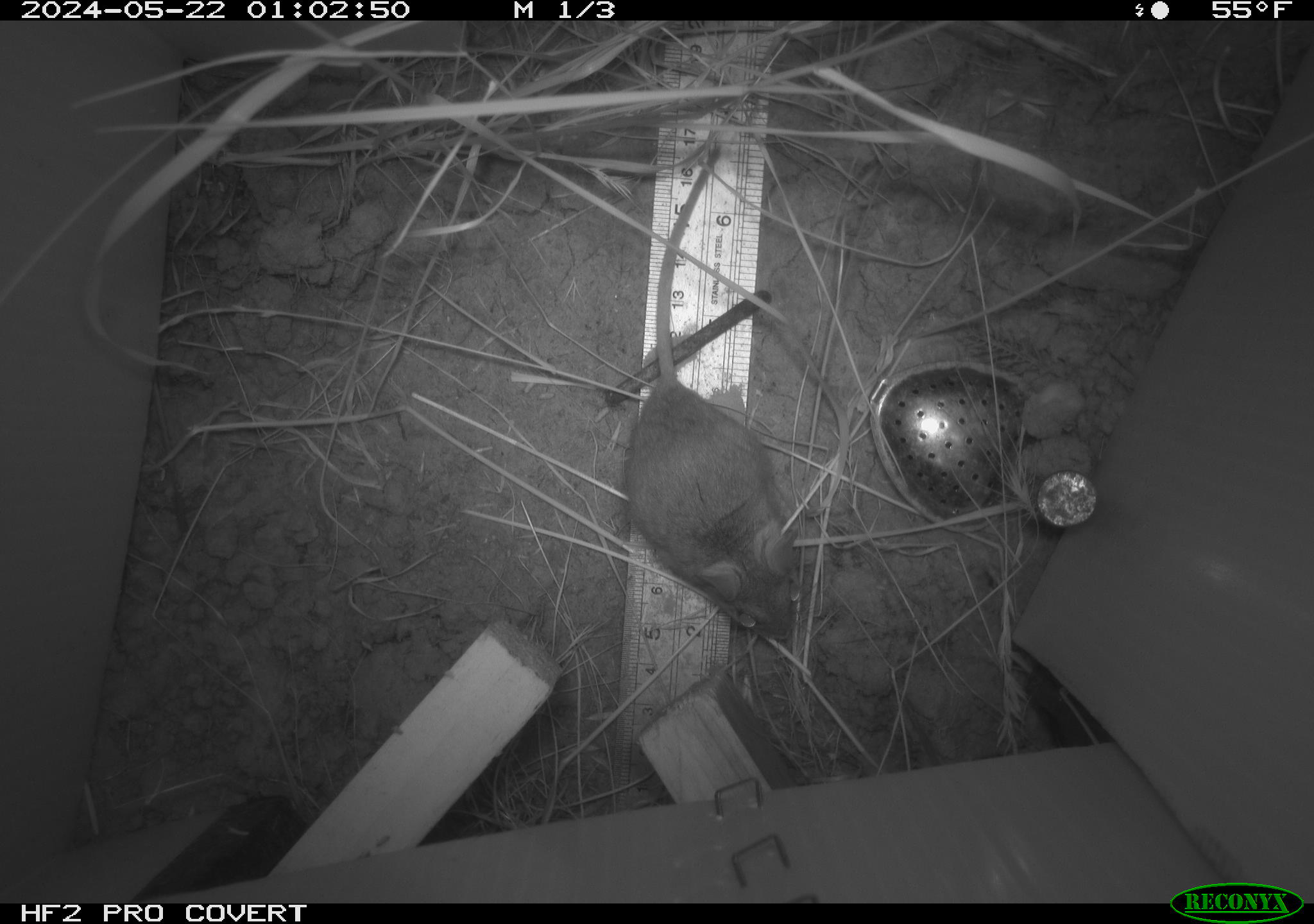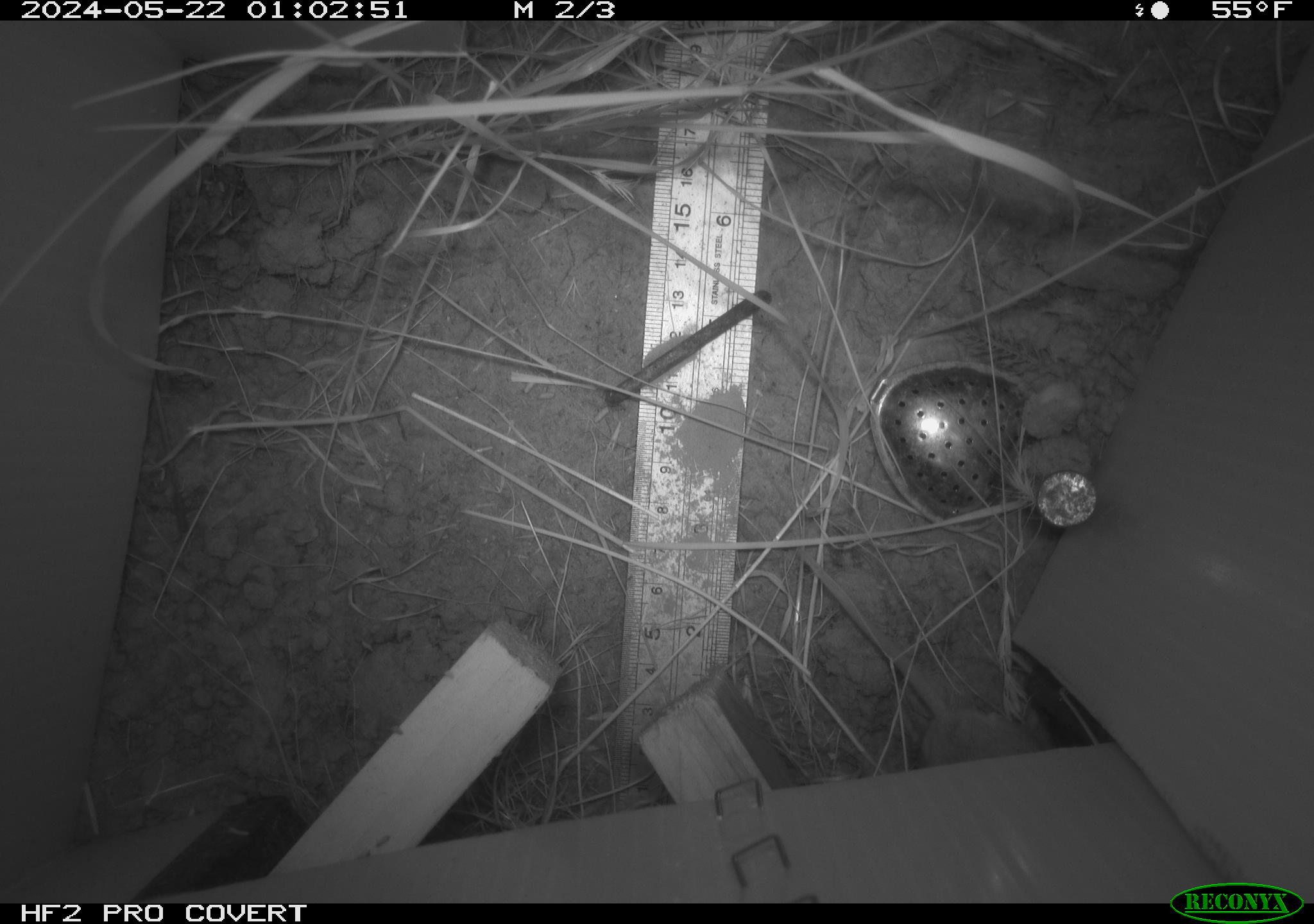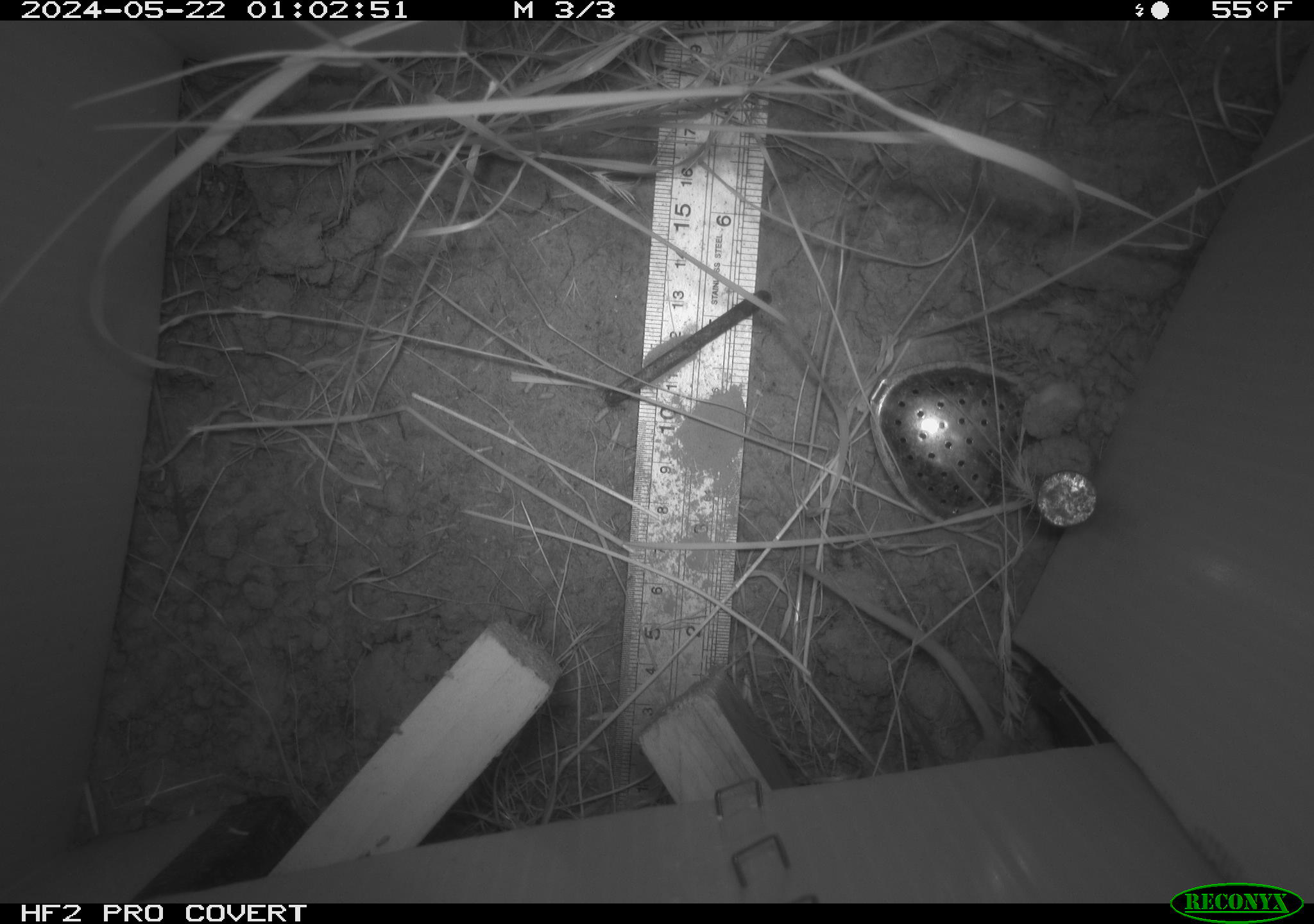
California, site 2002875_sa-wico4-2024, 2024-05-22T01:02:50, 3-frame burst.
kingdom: Animalia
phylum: Chordata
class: Mammalia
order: Rodentia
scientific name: Rodentia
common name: mouse species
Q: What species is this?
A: Mouse species (Rodentia).